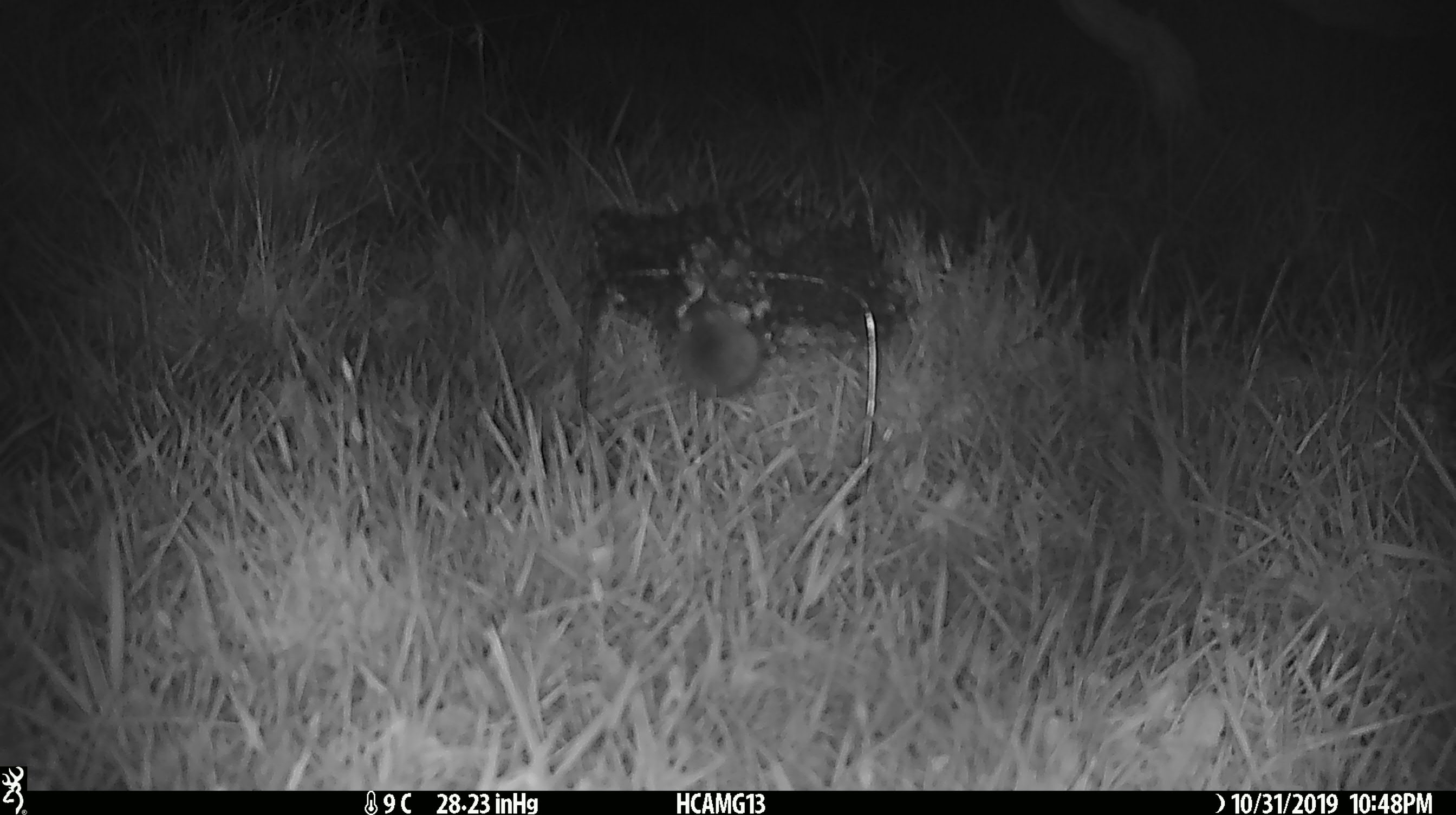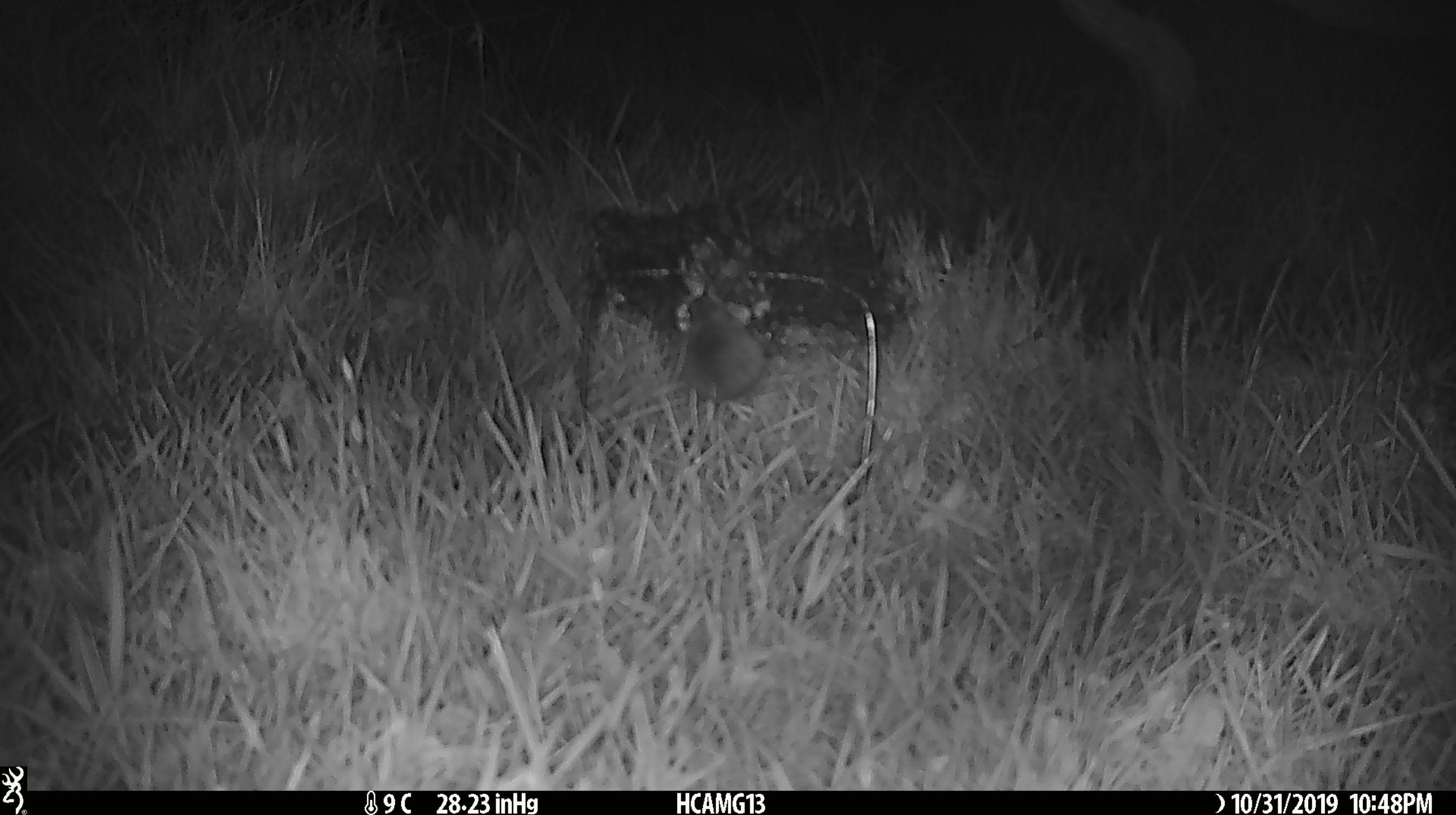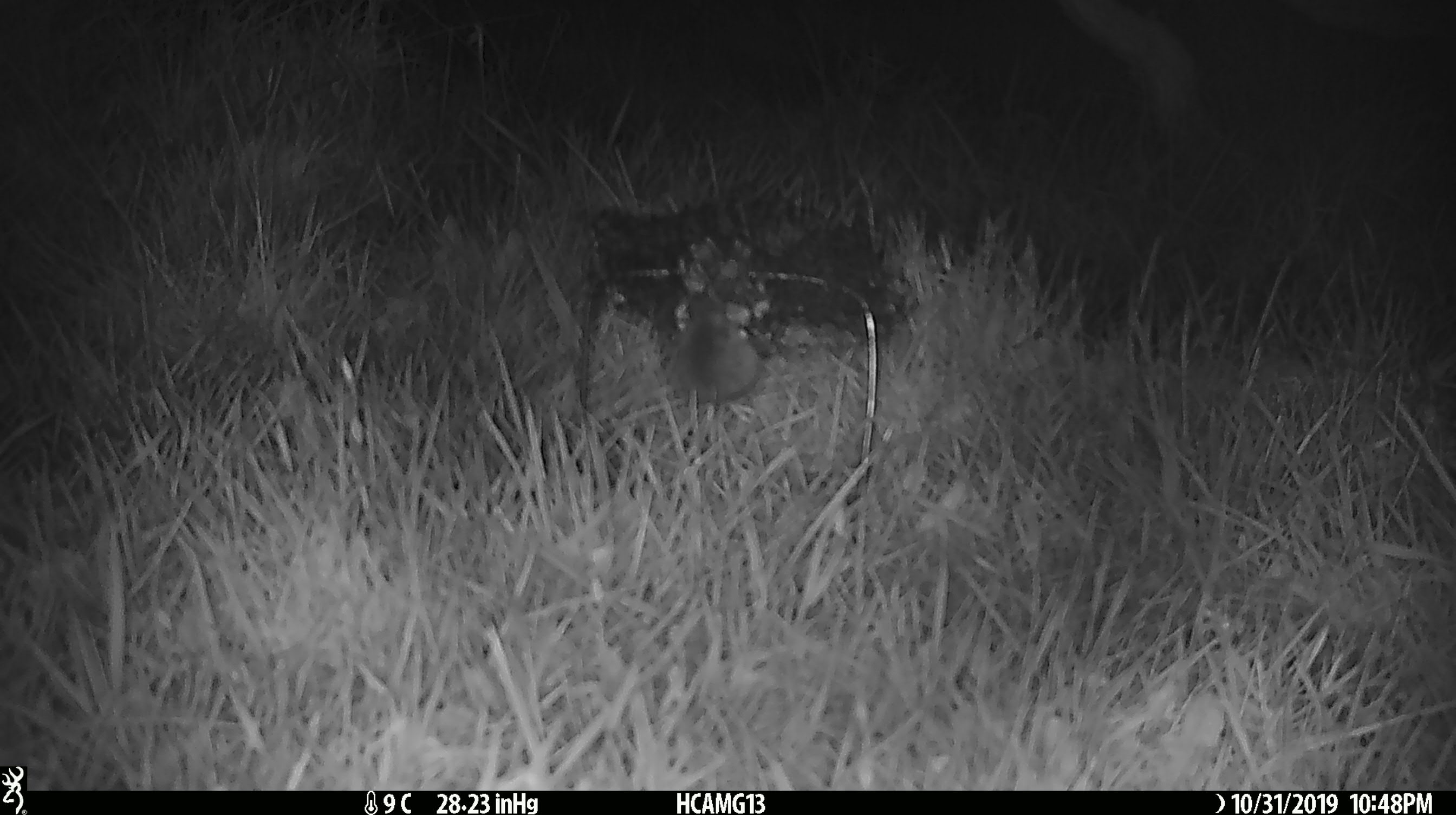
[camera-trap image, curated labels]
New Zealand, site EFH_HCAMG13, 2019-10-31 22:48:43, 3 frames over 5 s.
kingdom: Animalia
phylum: Chordata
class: Mammalia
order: Rodentia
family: Muridae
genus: Mus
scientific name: Mus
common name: mouse